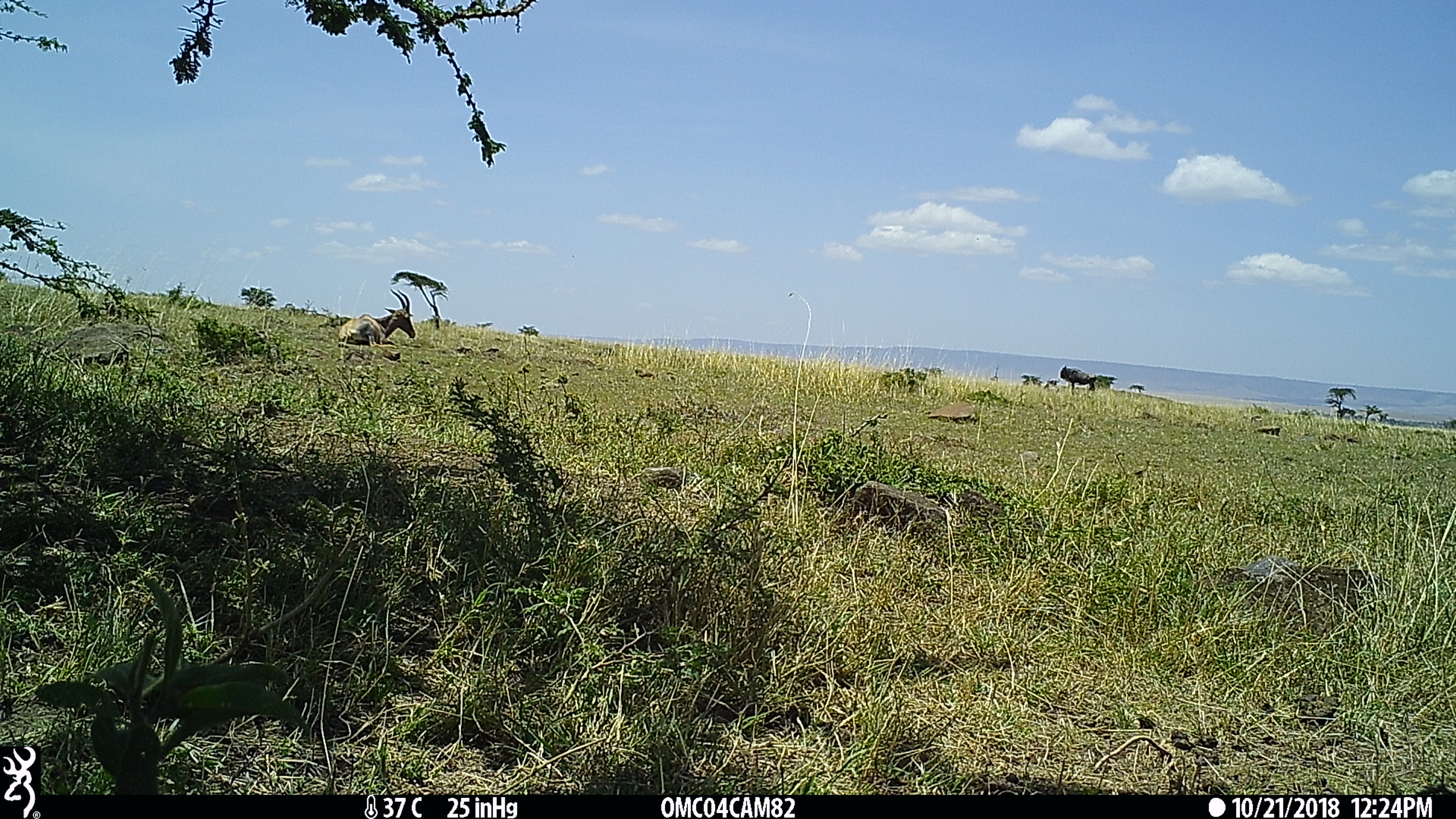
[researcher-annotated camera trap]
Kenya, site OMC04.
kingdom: Animalia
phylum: Chordata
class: Mammalia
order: Artiodactyla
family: Bovidae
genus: Damaliscus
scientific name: Damaliscus lunatus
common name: topi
Topi (Damaliscus lunatus).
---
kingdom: Animalia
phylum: Chordata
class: Mammalia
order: Artiodactyla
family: Bovidae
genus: Connochaetes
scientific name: Connochaetes taurinus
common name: blue wildebeest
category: wildebeest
Wildebeest (blue wildebeest) (Connochaetes taurinus).